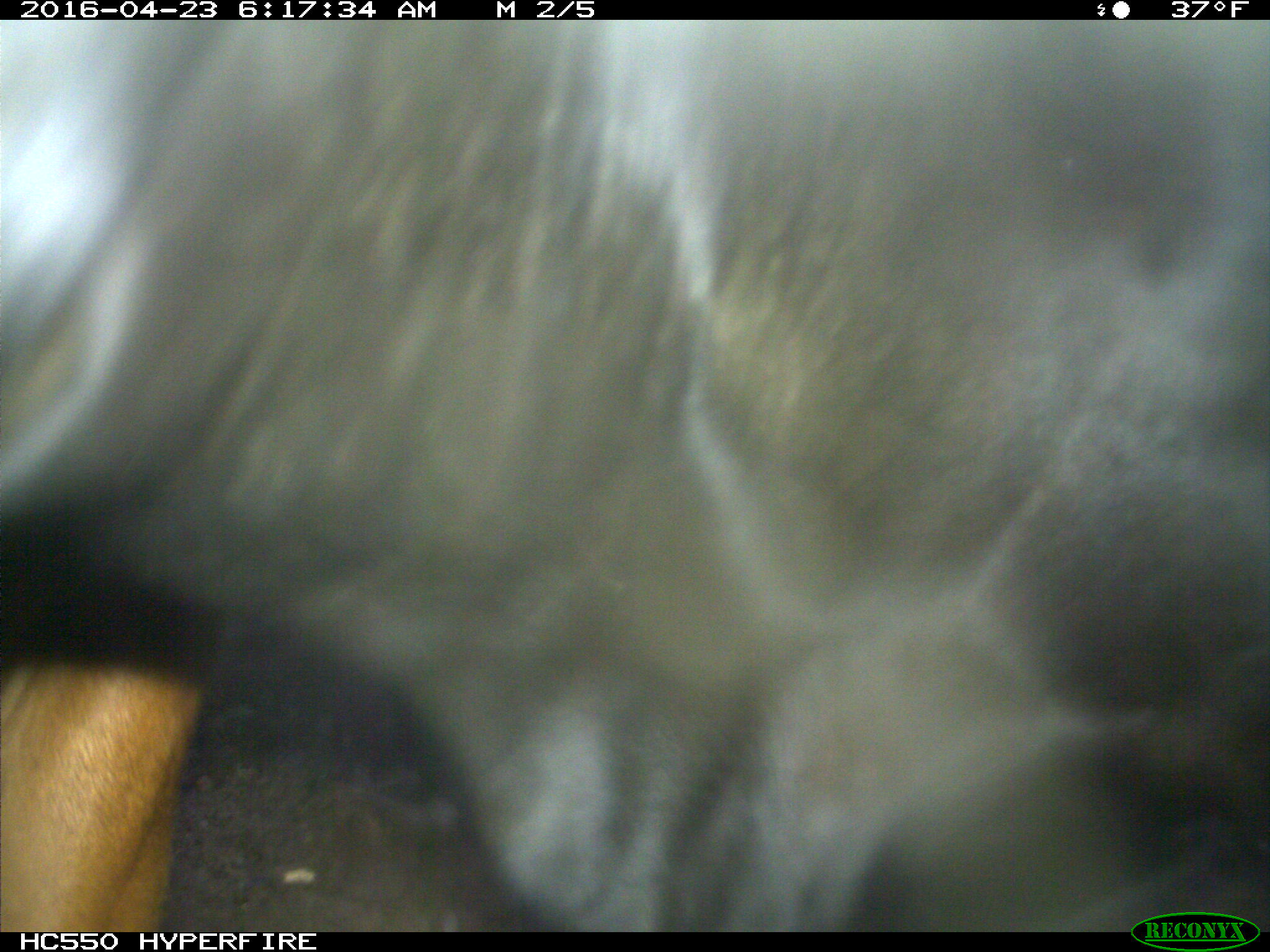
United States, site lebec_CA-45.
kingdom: Animalia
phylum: Chordata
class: Mammalia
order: Artiodactyla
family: Bovidae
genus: Bos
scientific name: Bos taurus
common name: domestic cow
Bos taurus (domestic cow).